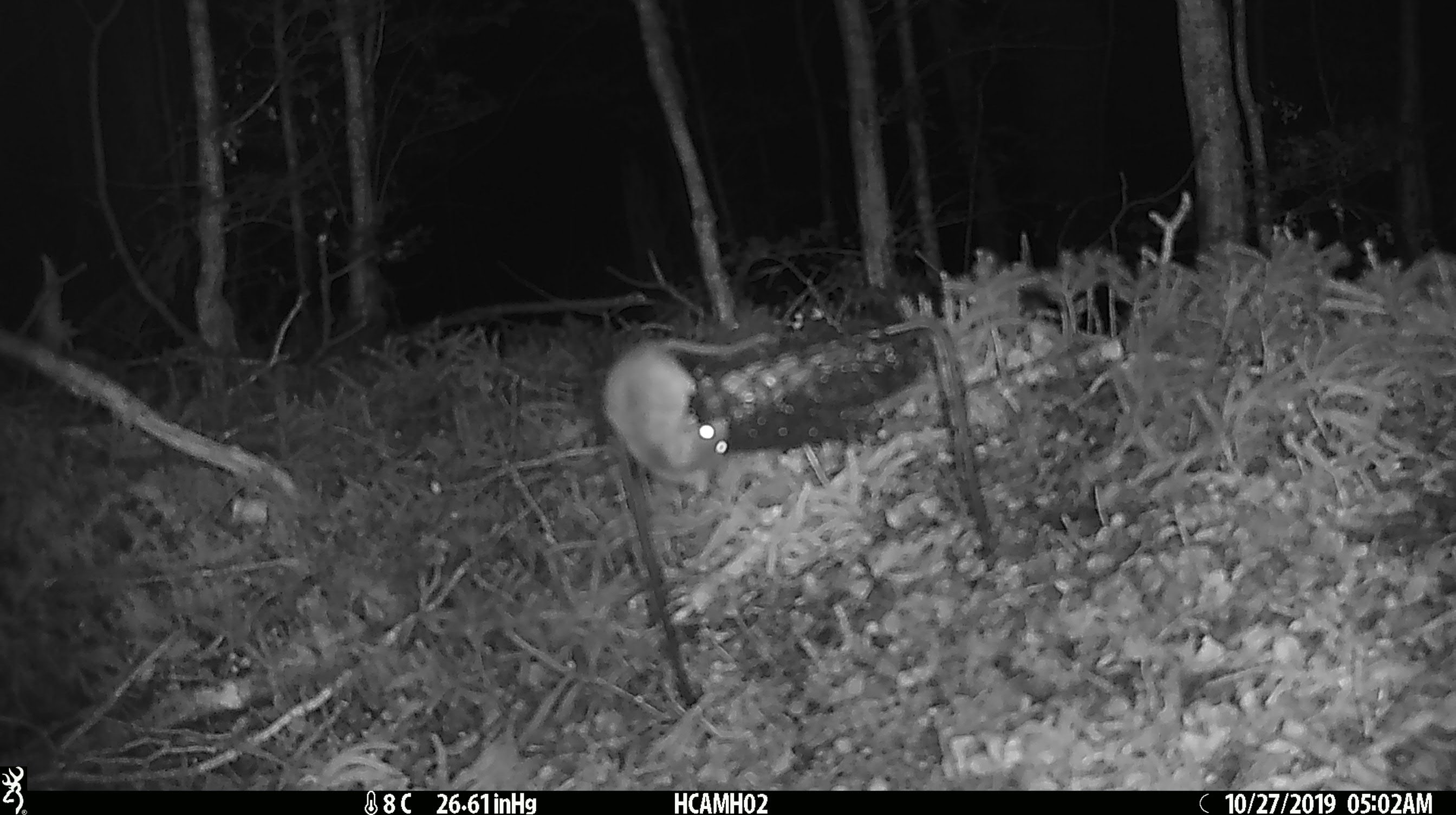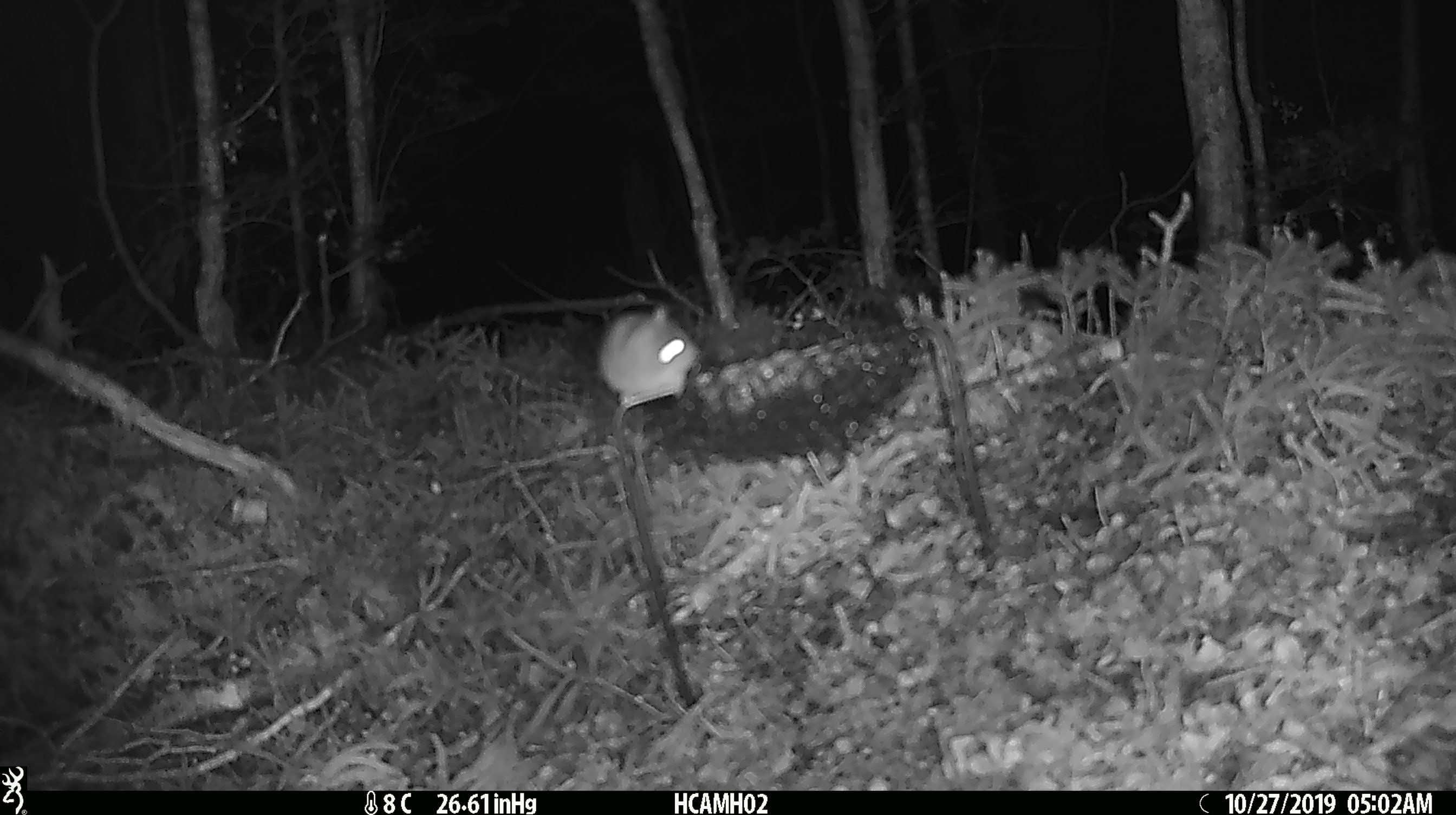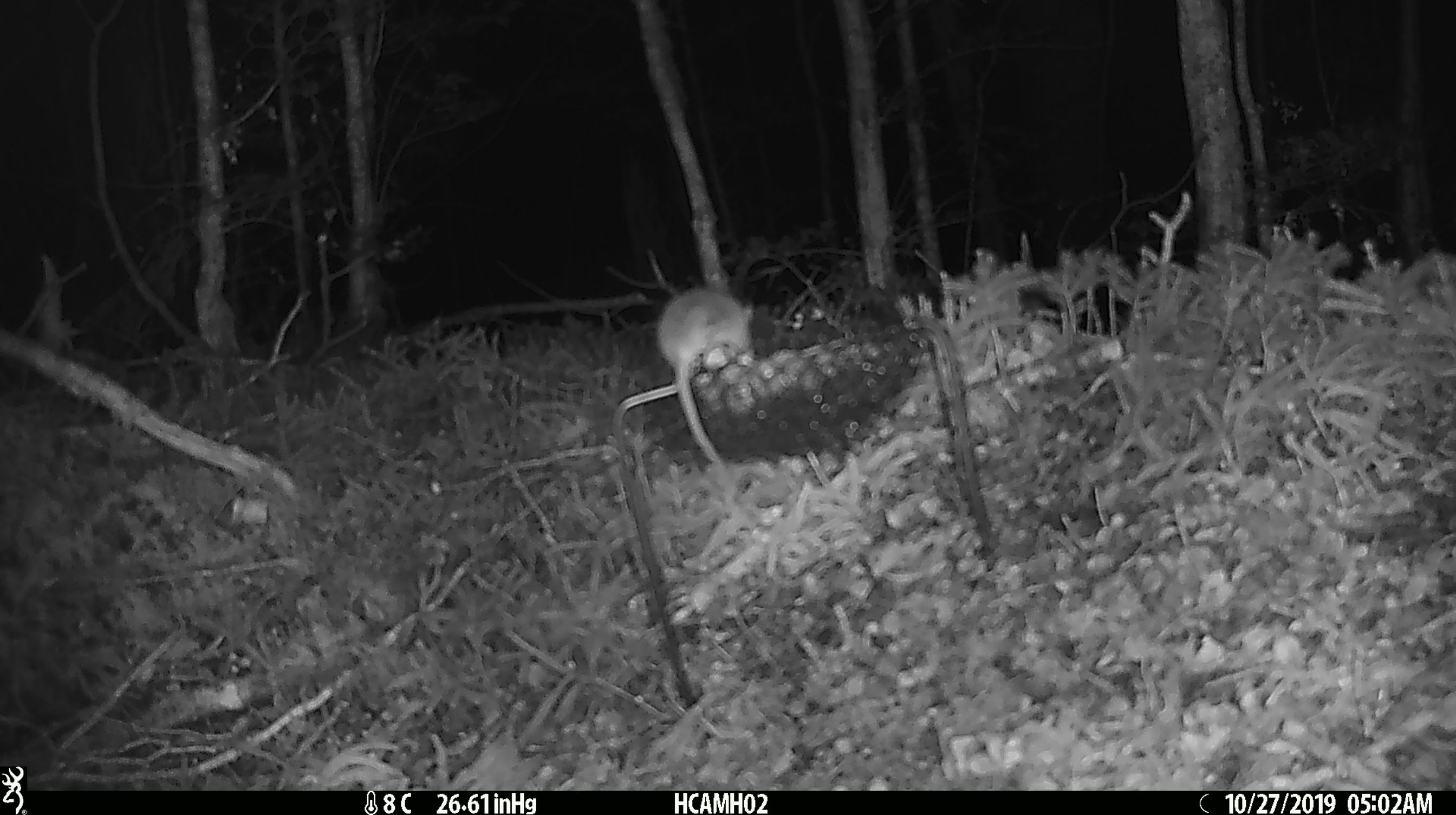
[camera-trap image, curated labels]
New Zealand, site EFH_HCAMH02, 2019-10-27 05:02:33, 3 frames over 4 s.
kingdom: Animalia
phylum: Chordata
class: Mammalia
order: Rodentia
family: Muridae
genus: Mus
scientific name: Mus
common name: mouse